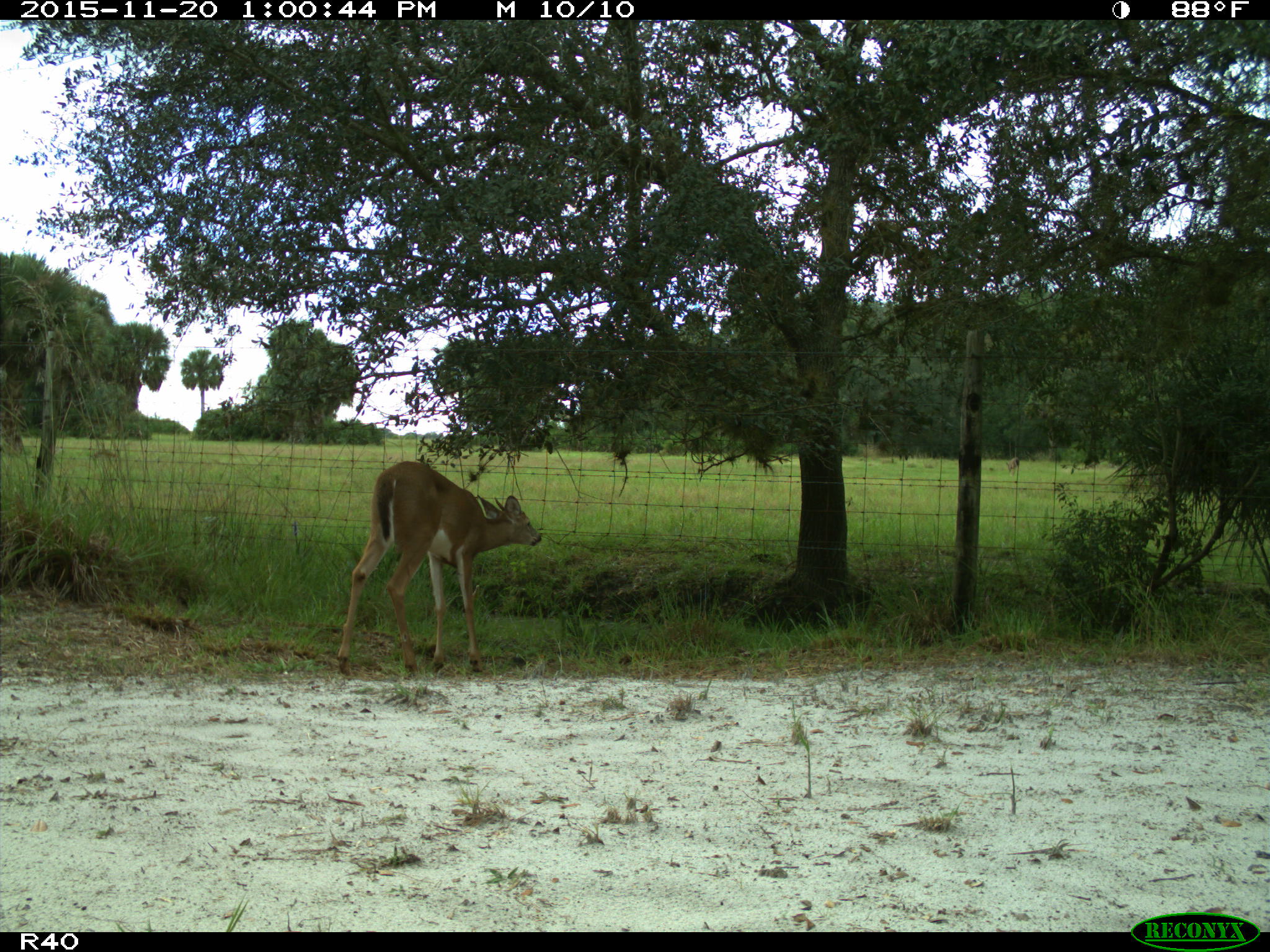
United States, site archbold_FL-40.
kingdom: Animalia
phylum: Chordata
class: Mammalia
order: Artiodactyla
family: Cervidae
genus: Odocoileus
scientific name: Odocoileus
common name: deer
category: unidentified deer